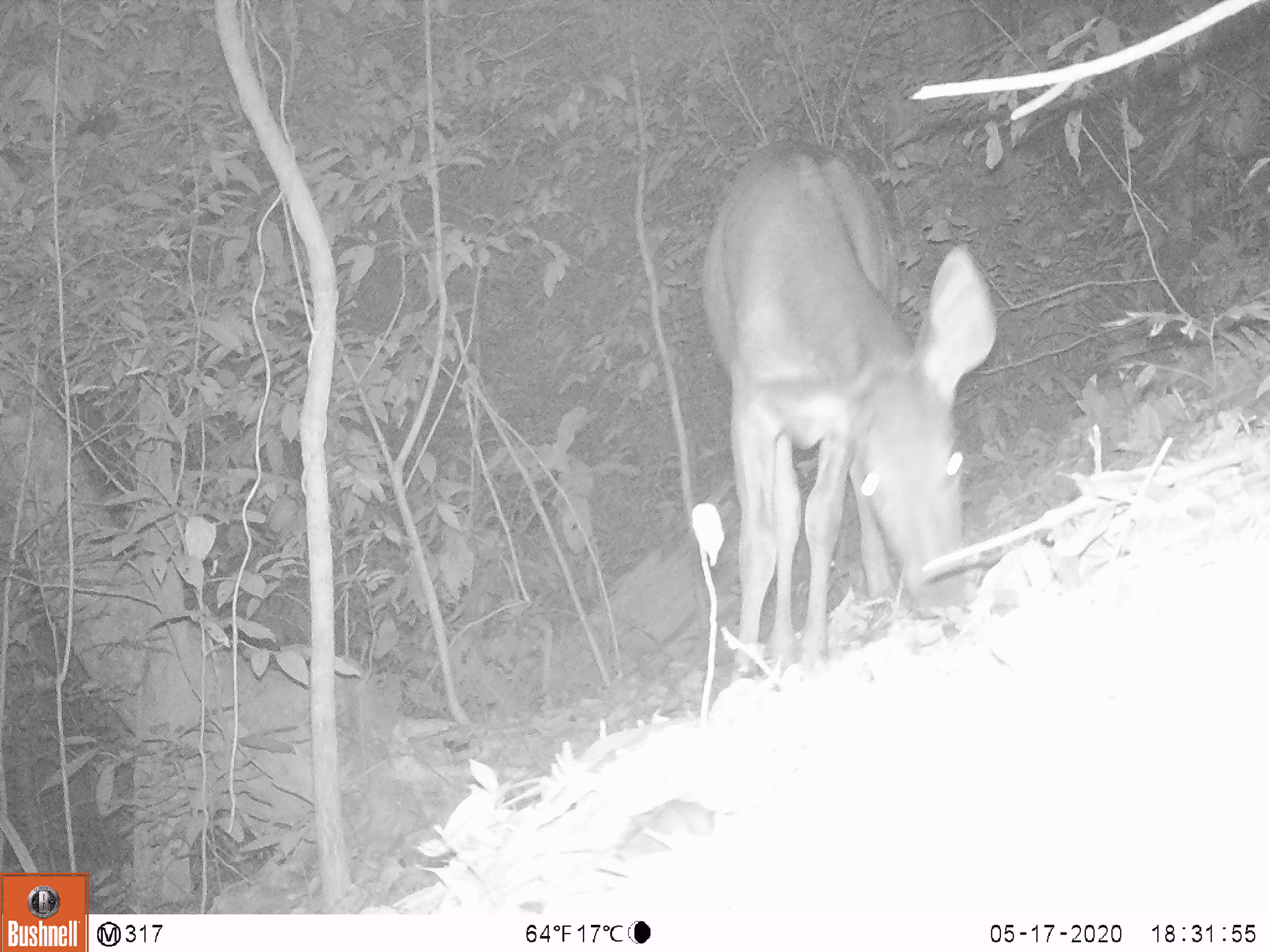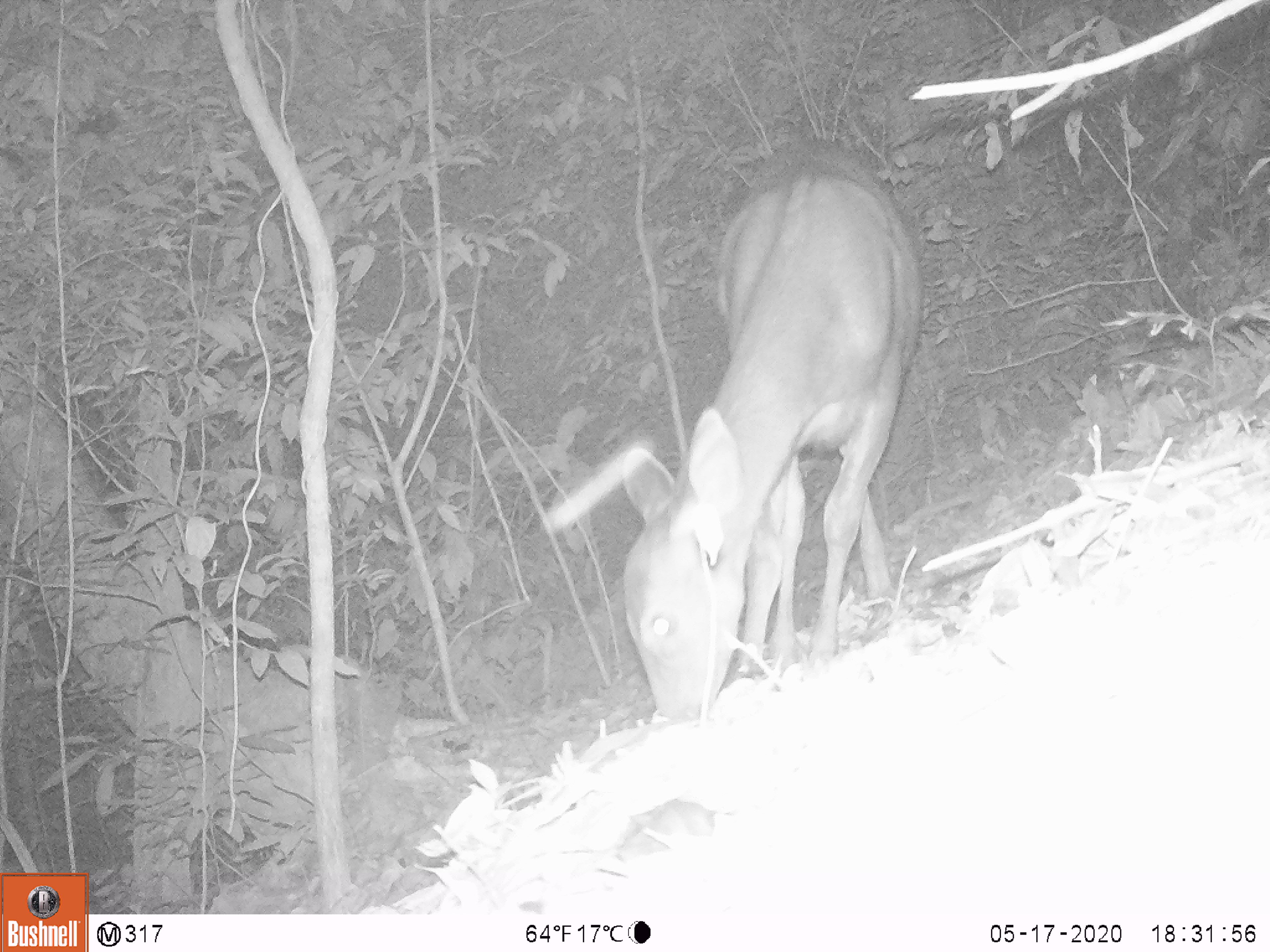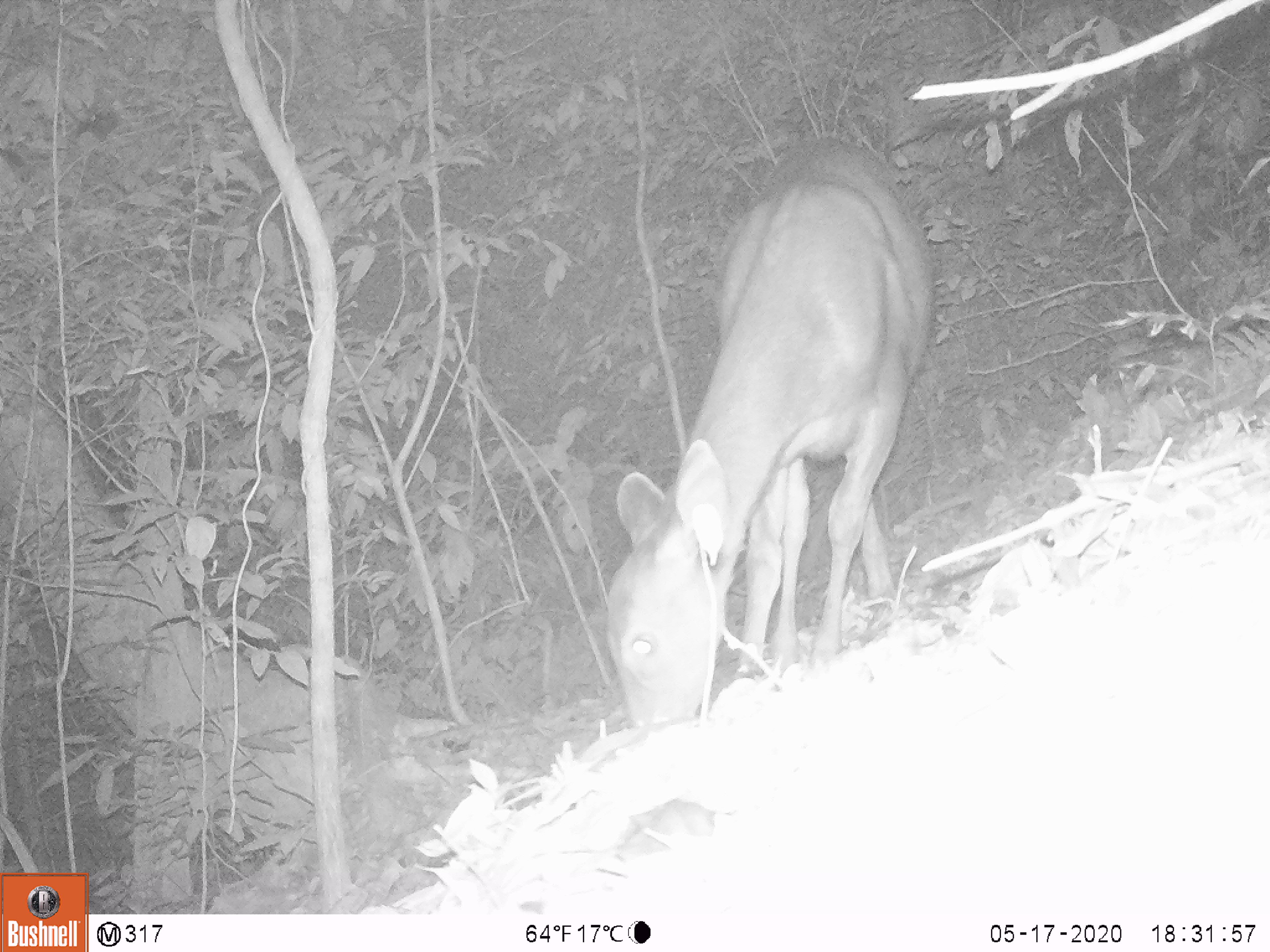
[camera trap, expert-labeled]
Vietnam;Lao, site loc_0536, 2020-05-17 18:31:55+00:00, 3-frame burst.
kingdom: Animalia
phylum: Chordata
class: Mammalia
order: Artiodactyla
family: Cervidae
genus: Rusa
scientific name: Rusa unicolor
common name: sambar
Sambar (Rusa unicolor). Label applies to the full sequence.